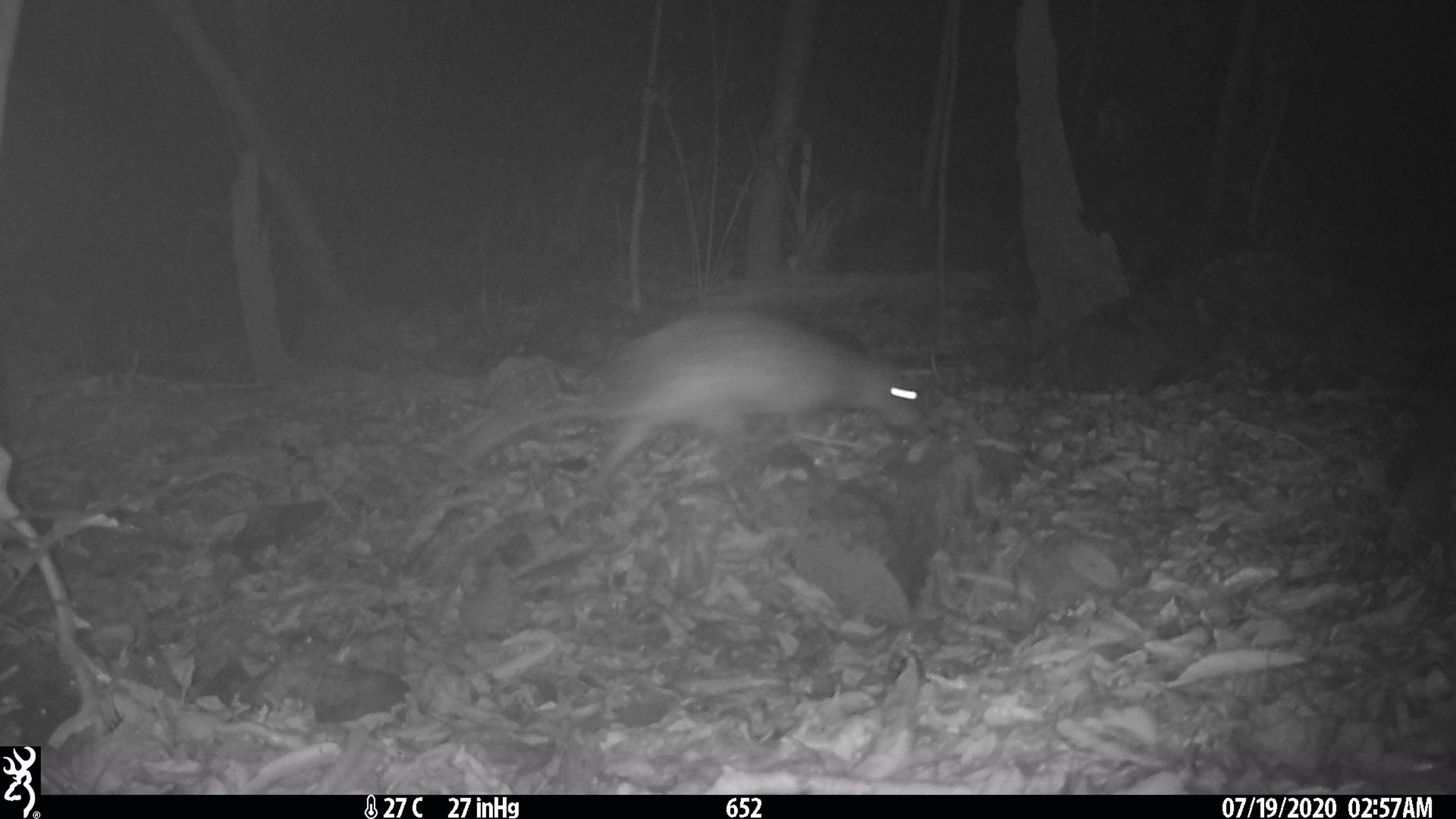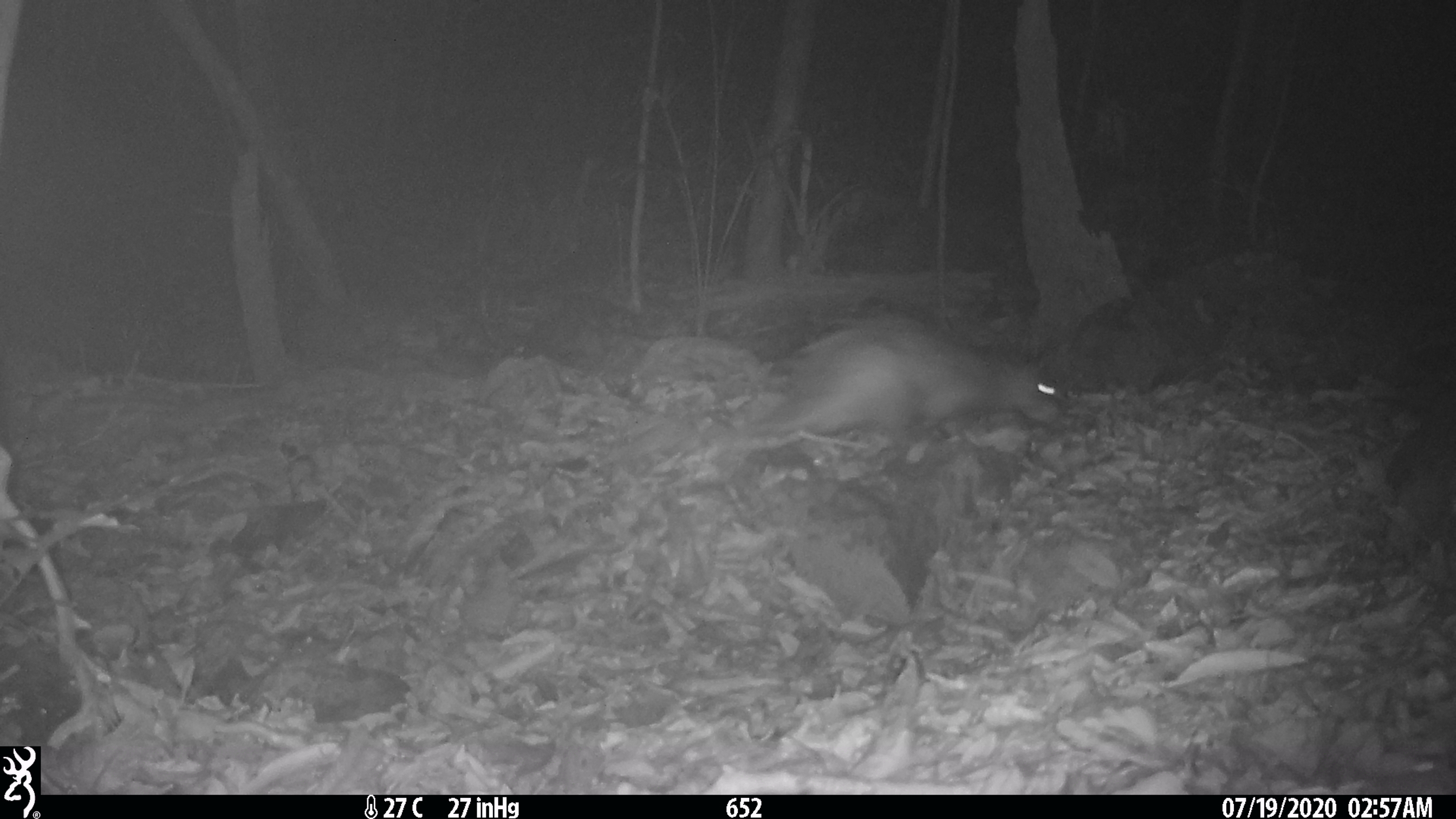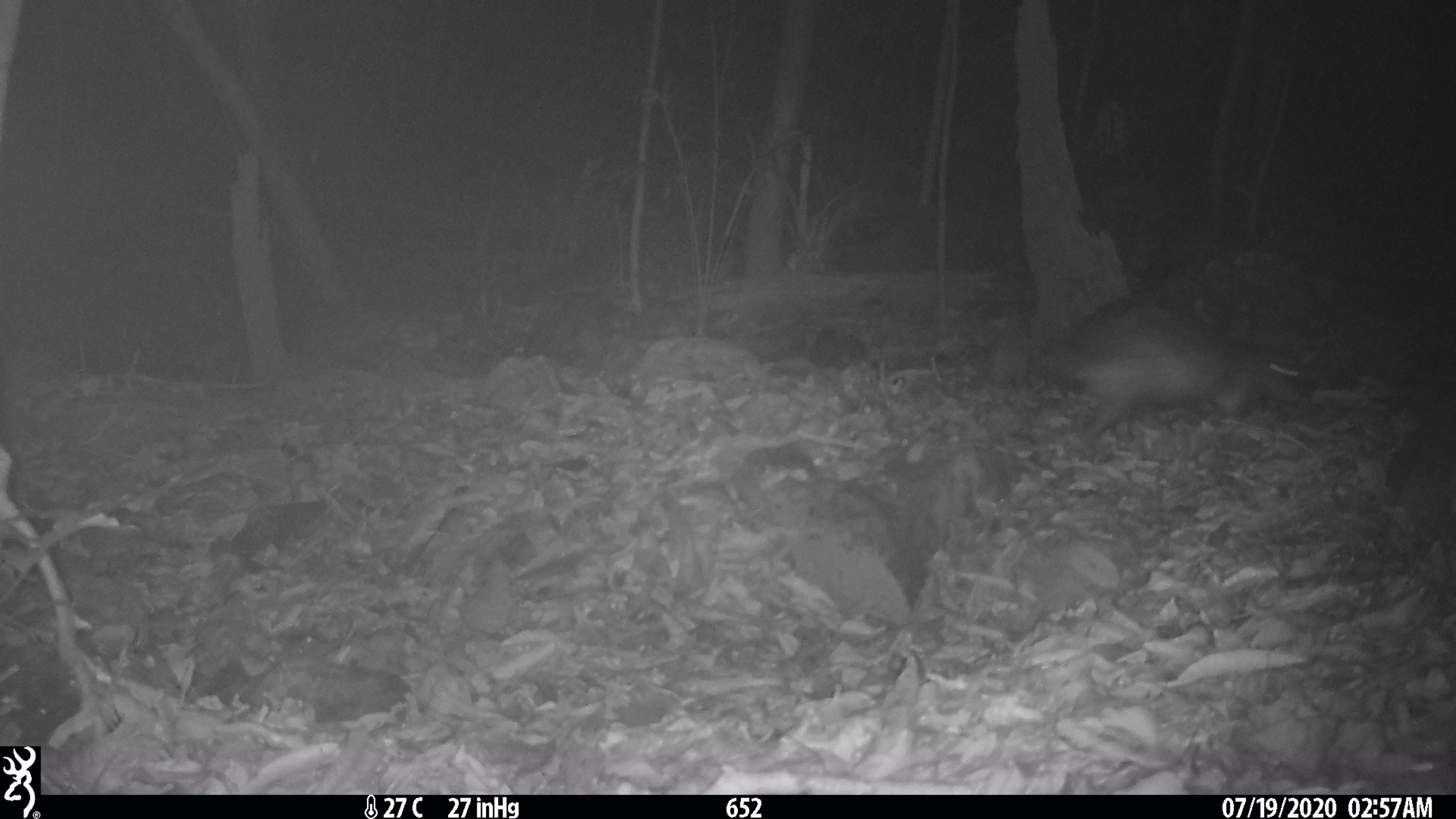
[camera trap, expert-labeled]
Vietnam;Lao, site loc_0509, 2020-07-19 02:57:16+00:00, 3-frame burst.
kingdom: Animalia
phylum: Chordata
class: Mammalia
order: Rodentia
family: Hystricidae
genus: Atherurus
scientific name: Atherurus macrourus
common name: asiatic brush-tailed porcupine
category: asiatic brush tailed porcupine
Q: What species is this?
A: Asiatic brush tailed porcupine (asiatic brush-tailed porcupine) (Atherurus macrourus).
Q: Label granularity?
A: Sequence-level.